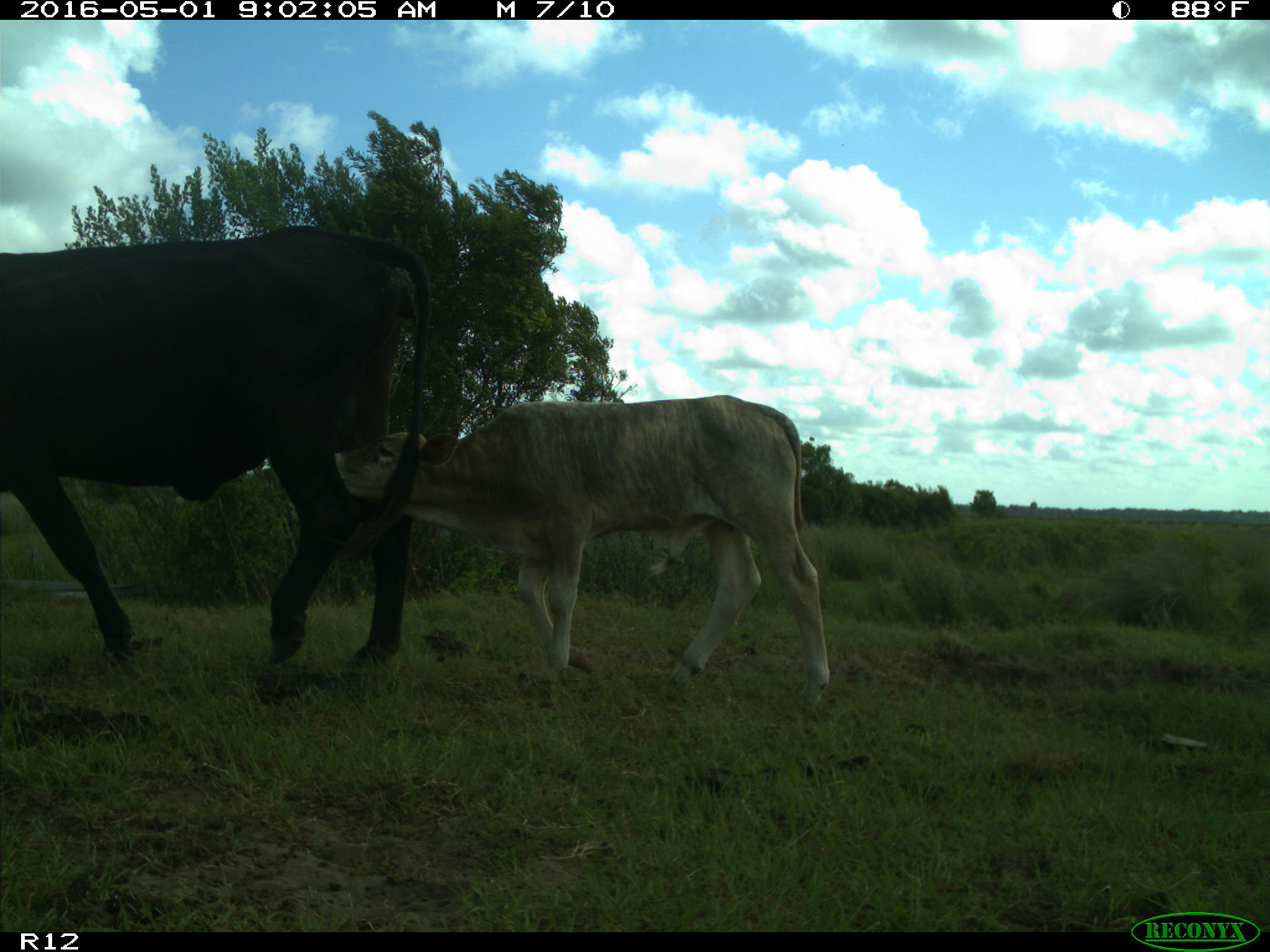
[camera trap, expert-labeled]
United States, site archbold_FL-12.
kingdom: Animalia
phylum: Chordata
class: Mammalia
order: Artiodactyla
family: Bovidae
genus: Bos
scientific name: Bos taurus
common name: domestic cow